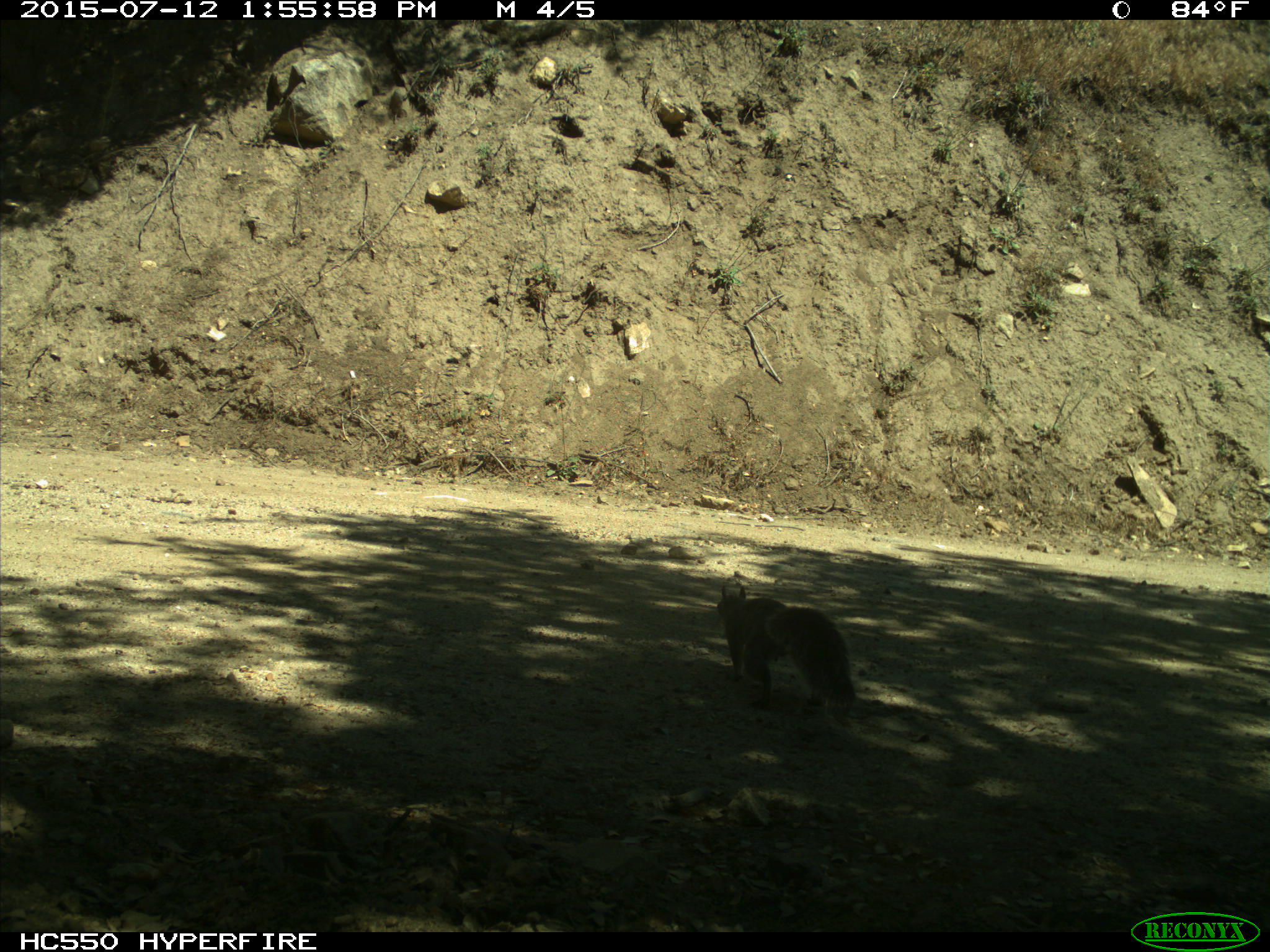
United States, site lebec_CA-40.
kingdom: Animalia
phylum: Chordata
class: Mammalia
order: Rodentia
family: Sciuridae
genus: Sciurus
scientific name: Sciurus carolinensis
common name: eastern gray squirrel